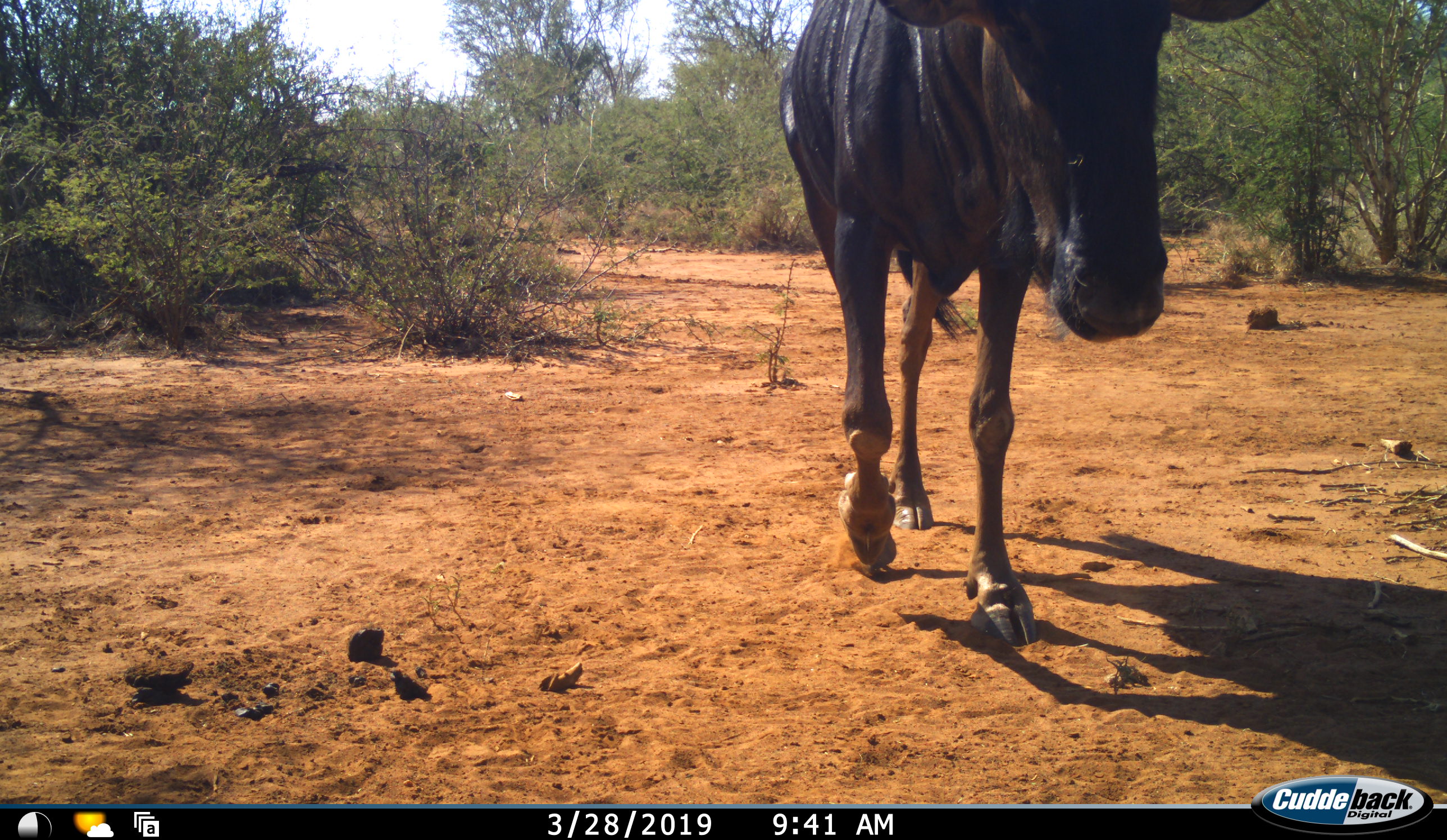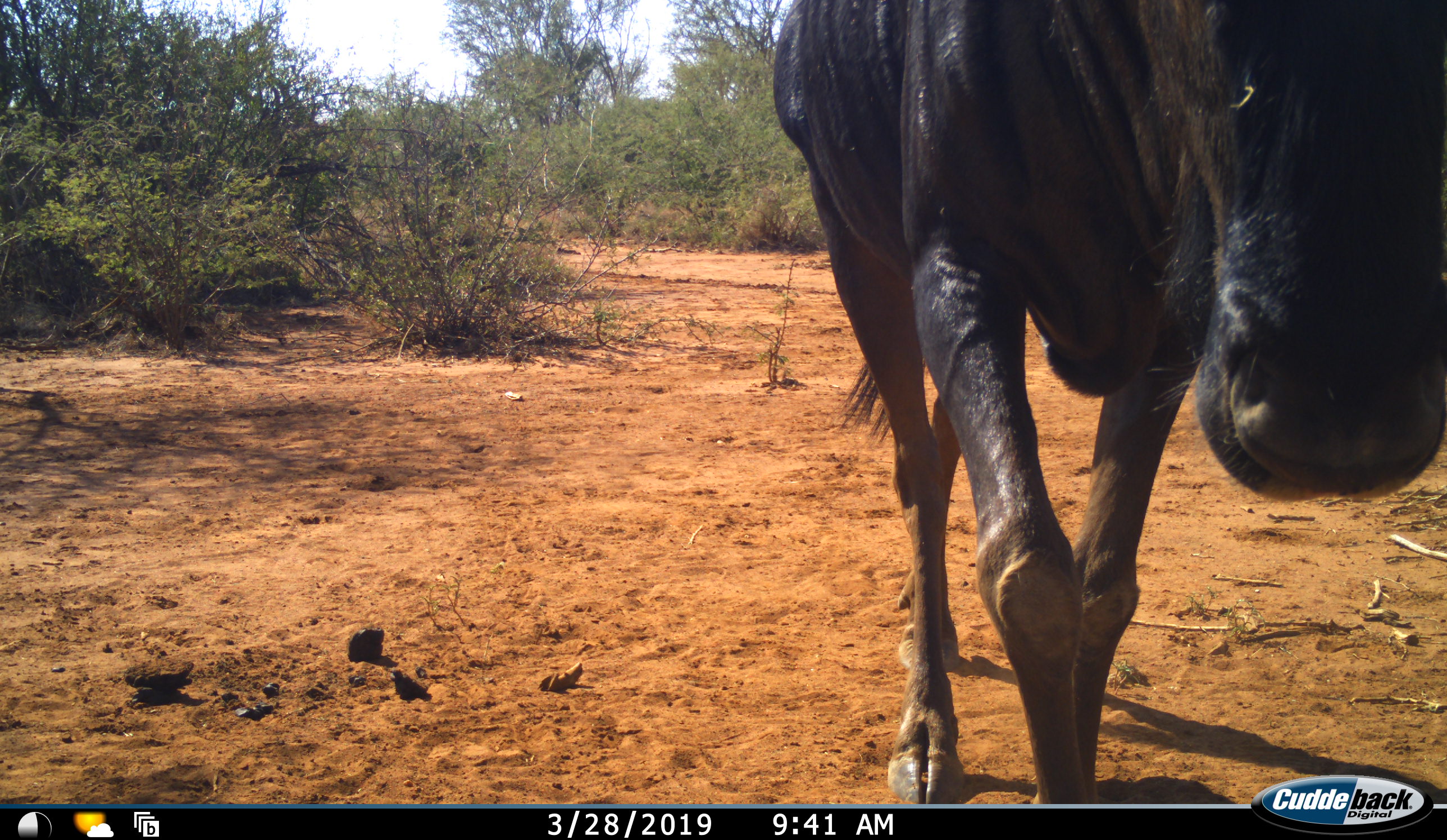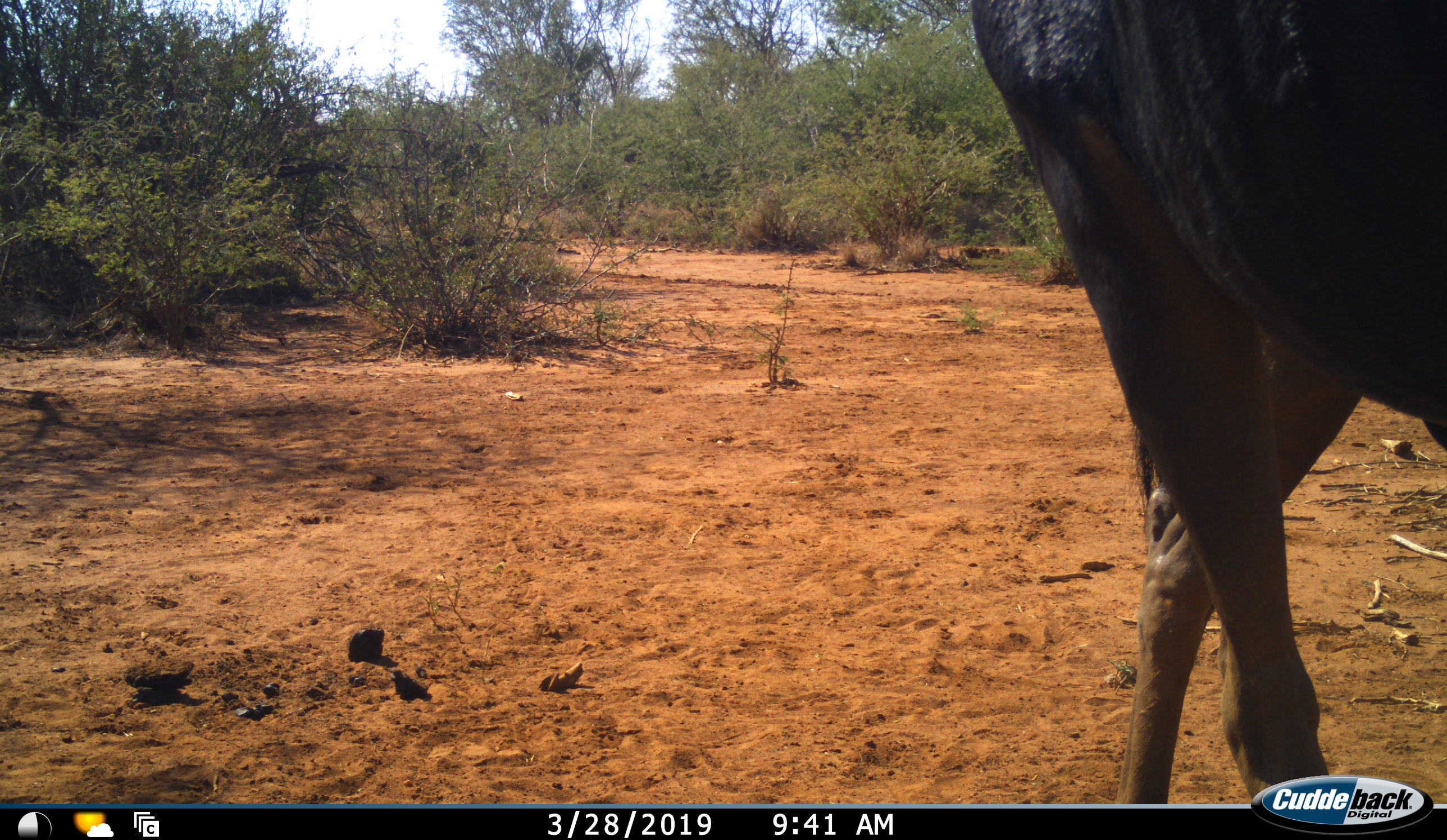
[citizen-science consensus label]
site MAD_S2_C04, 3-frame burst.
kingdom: Animalia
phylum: Chordata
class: Mammalia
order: Artiodactyla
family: Bovidae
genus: Connochaetes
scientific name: Connochaetes taurinus taurinus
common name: blue wildebeest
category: wildebeestblue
Wildebeestblue (blue wildebeest) (Connochaetes taurinus taurinus), count 1. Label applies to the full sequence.